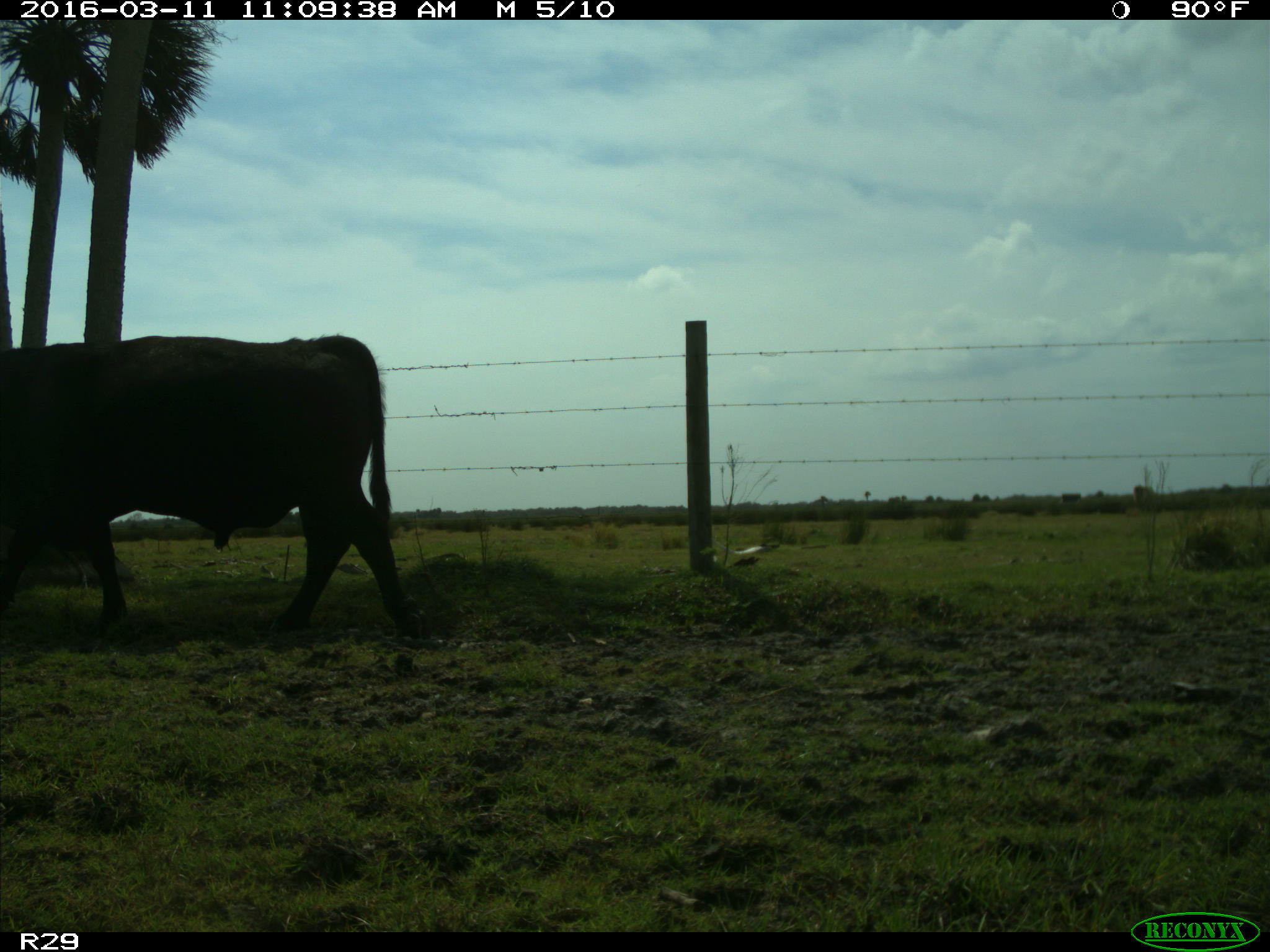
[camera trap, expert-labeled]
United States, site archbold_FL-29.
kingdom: Animalia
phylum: Chordata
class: Mammalia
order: Artiodactyla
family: Bovidae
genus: Bos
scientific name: Bos taurus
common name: domestic cow